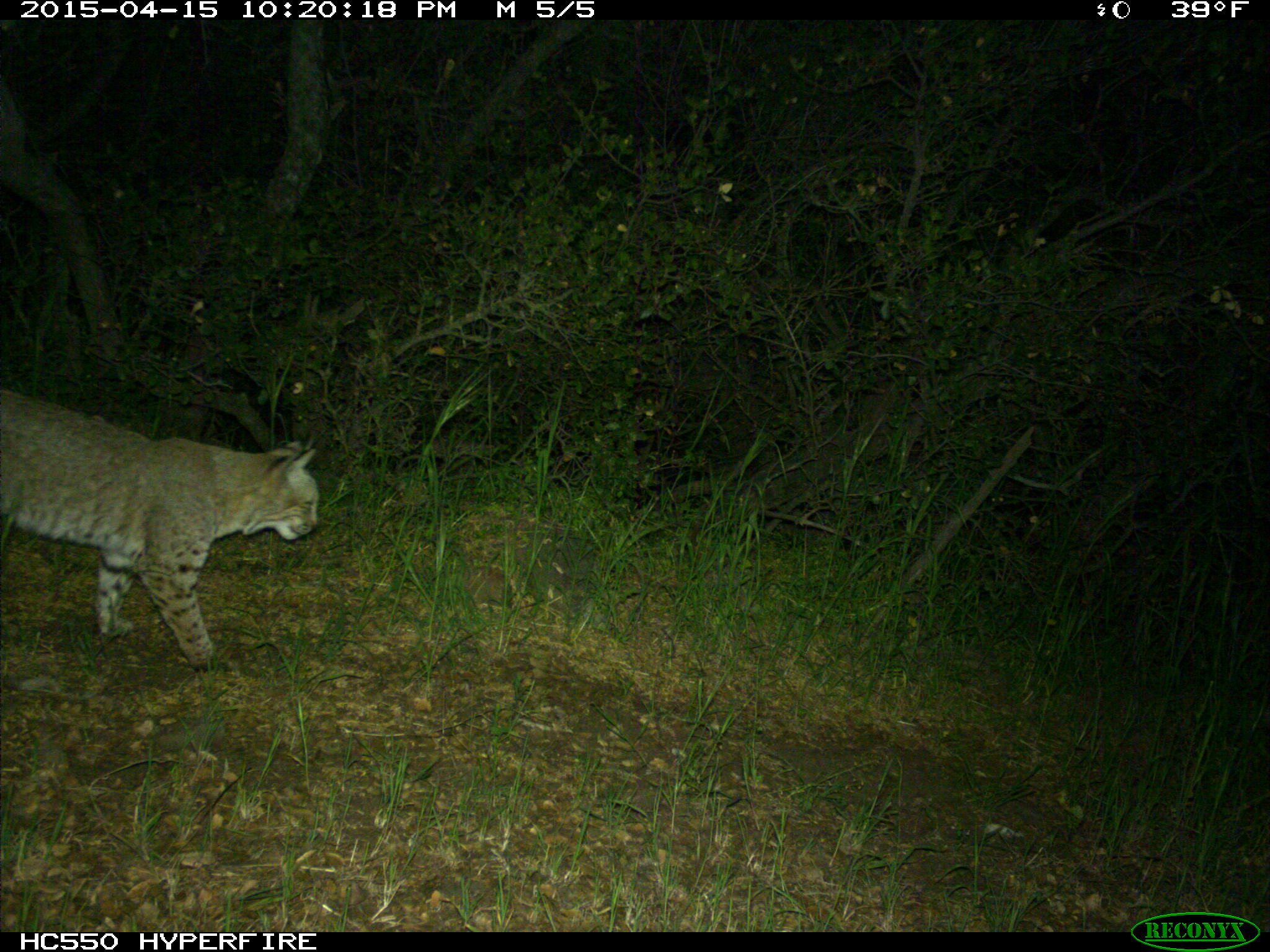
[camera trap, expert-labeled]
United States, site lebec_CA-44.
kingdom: Animalia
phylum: Chordata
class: Mammalia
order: Carnivora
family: Felidae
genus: Lynx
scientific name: Lynx rufus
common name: bobcat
Lynx rufus (bobcat).